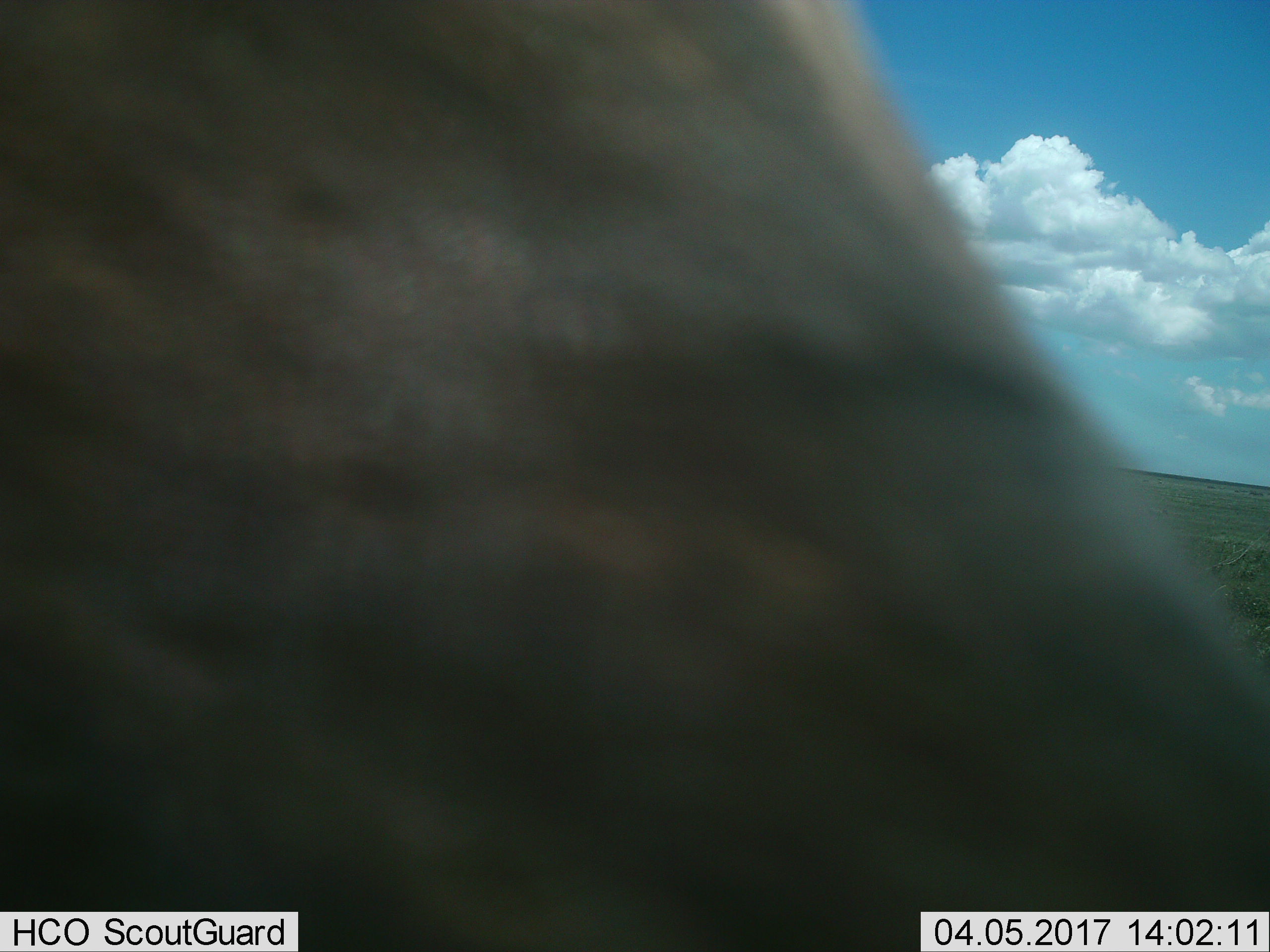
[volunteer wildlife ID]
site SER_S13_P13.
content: unidentified animal